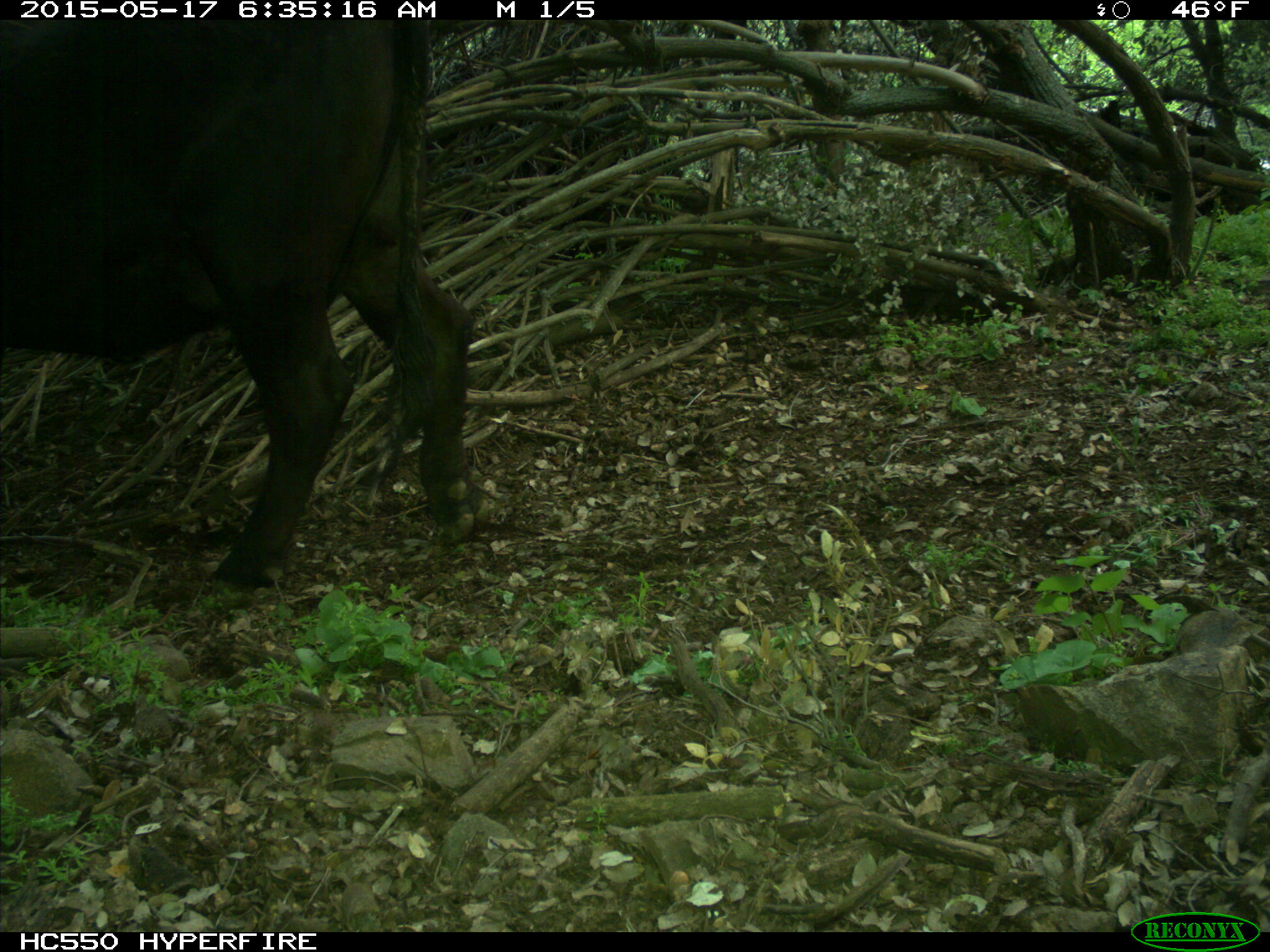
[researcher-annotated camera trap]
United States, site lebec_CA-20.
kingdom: Animalia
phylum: Chordata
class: Mammalia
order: Artiodactyla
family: Bovidae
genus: Bos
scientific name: Bos taurus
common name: domestic cow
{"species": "Bos taurus (domestic cow)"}